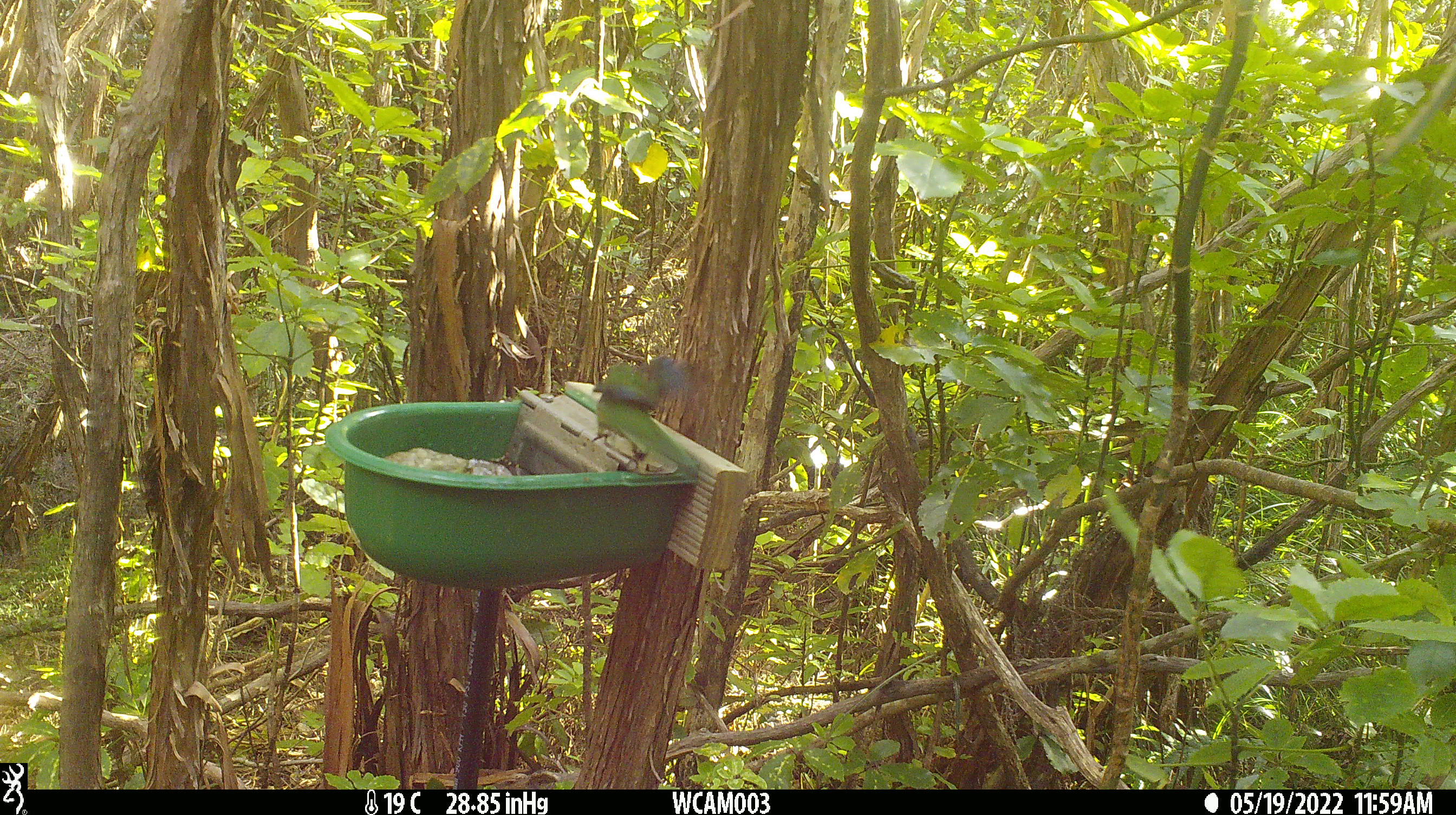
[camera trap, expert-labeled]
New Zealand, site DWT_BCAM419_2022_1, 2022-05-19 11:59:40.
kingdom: Animalia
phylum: Chordata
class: Aves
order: Psittaciformes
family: Psittaculidae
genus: Cyanoramphus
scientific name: Cyanoramphus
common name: parakeet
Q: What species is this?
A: Parakeet (Cyanoramphus).